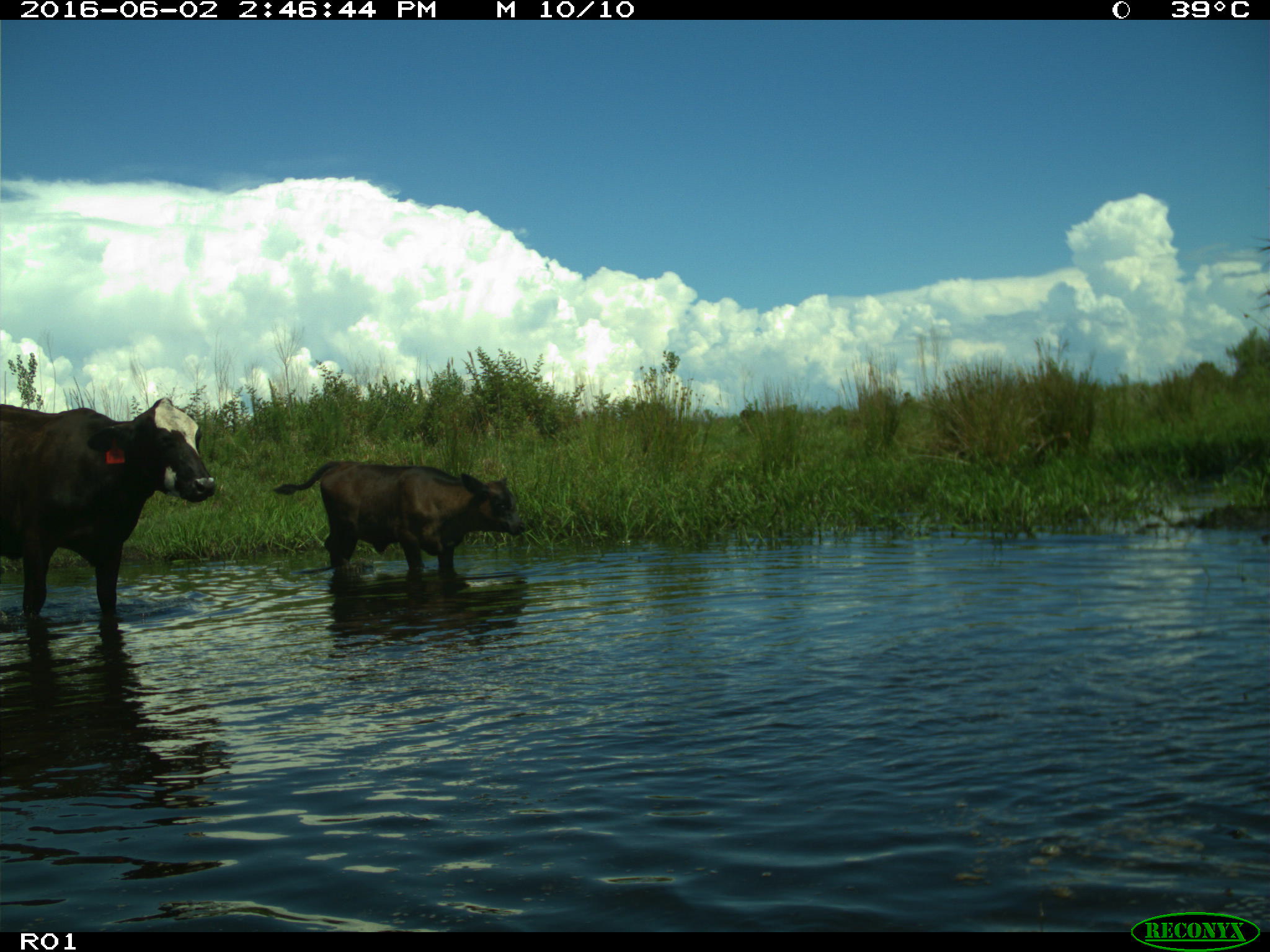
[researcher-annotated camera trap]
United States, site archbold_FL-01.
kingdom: Animalia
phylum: Chordata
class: Mammalia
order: Artiodactyla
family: Bovidae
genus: Bos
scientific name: Bos taurus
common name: domestic cow